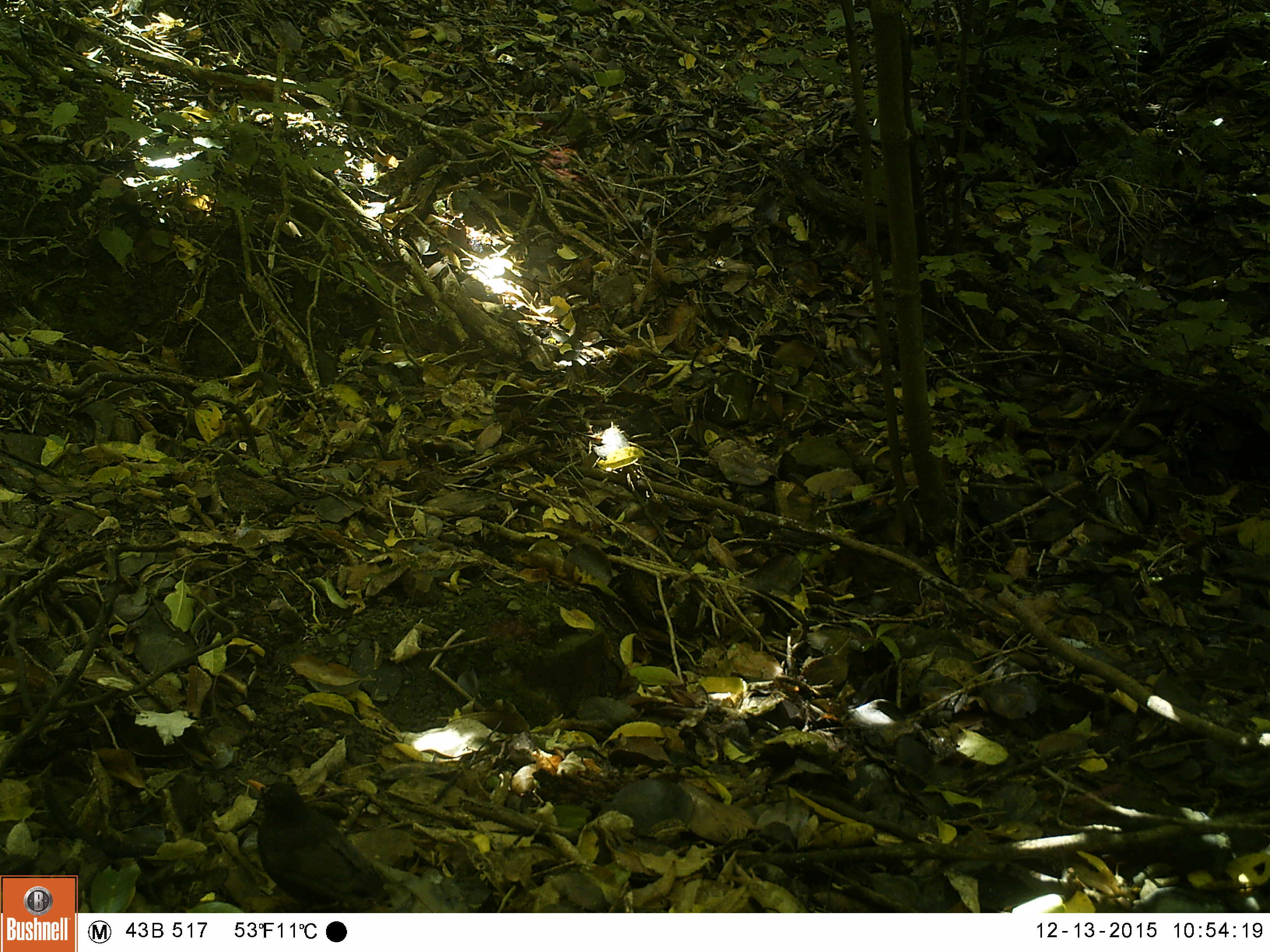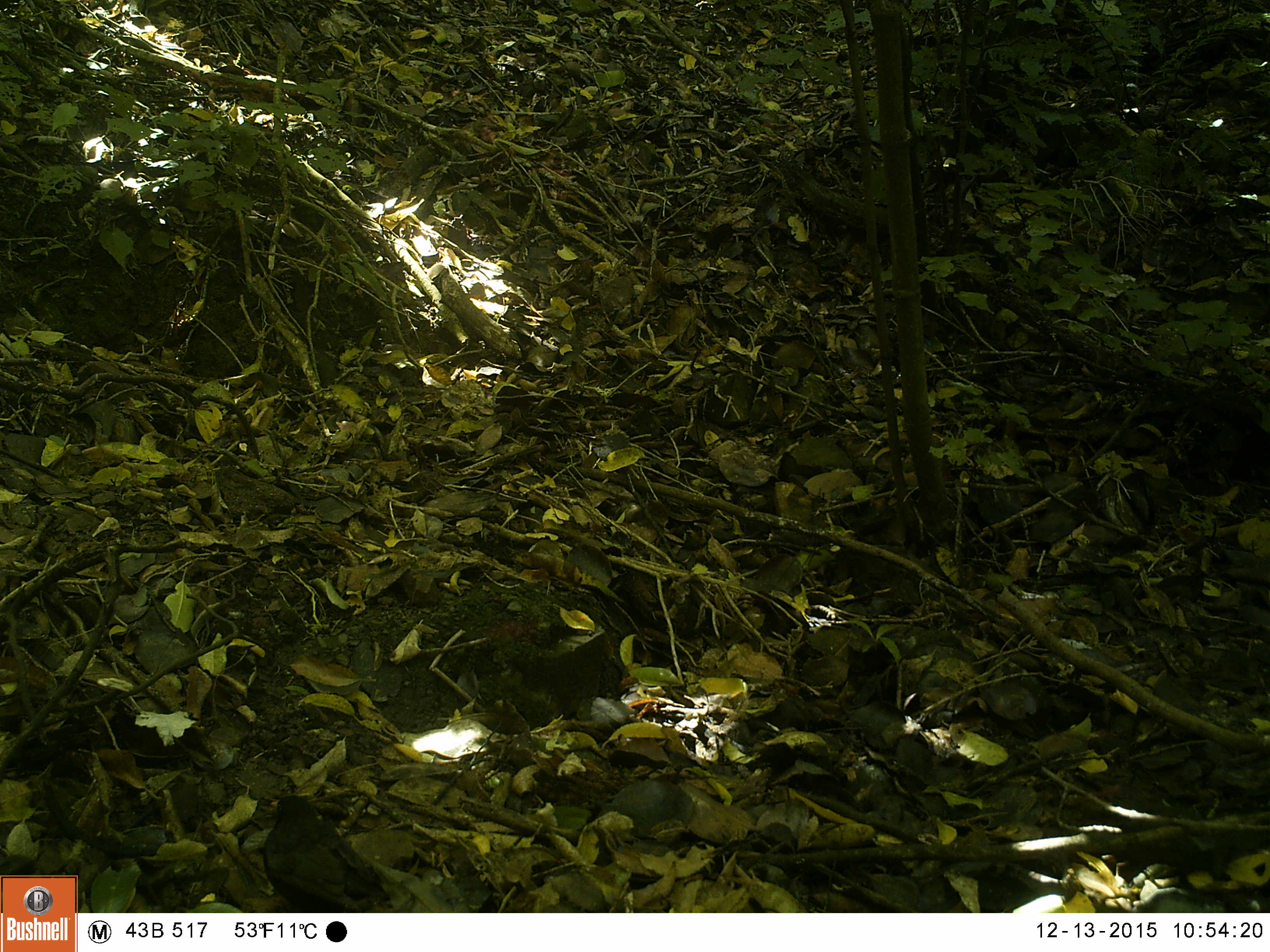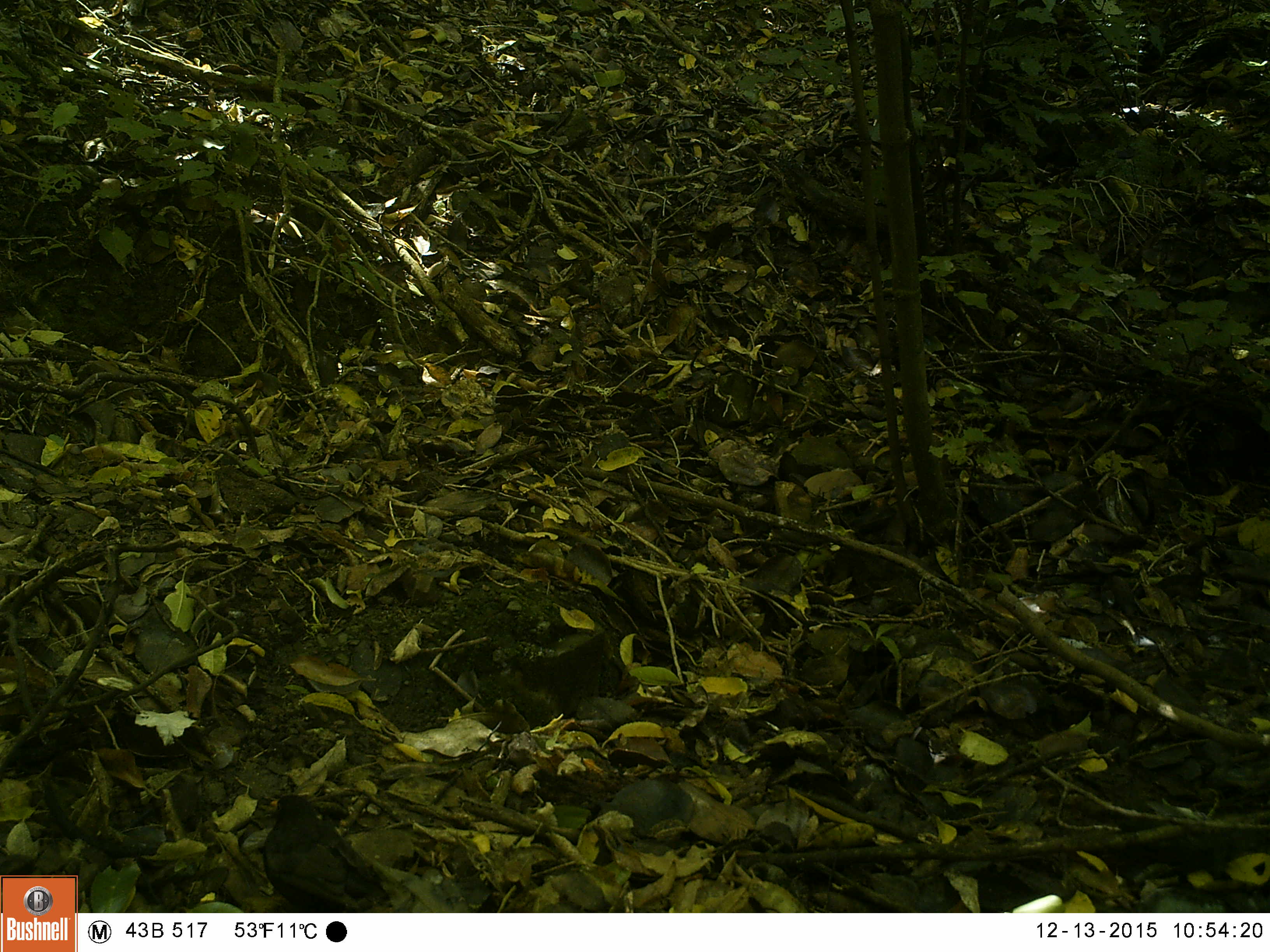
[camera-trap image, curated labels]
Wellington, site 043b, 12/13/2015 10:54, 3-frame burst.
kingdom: Animalia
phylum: Chordata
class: Aves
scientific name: Aves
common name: bird